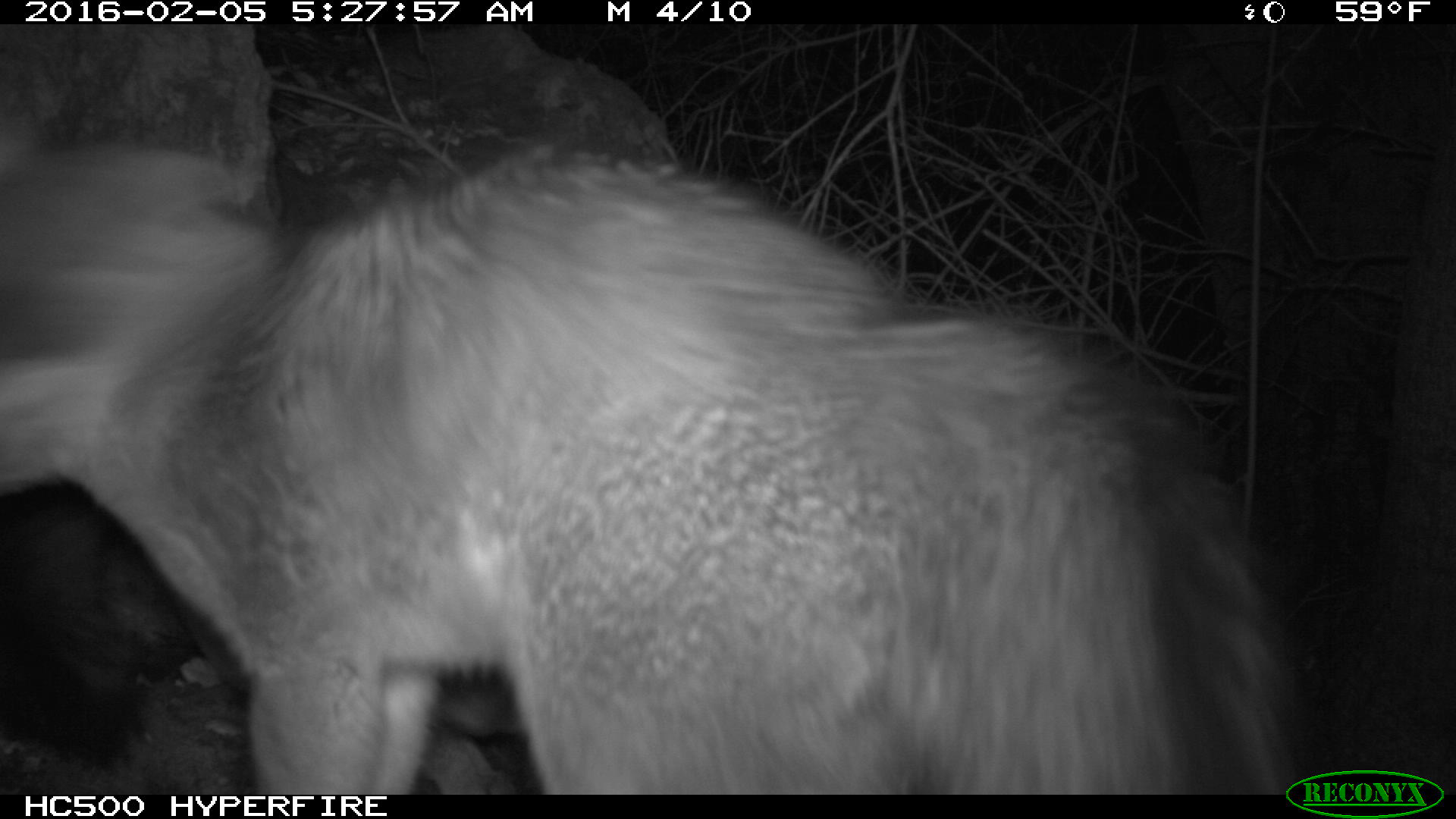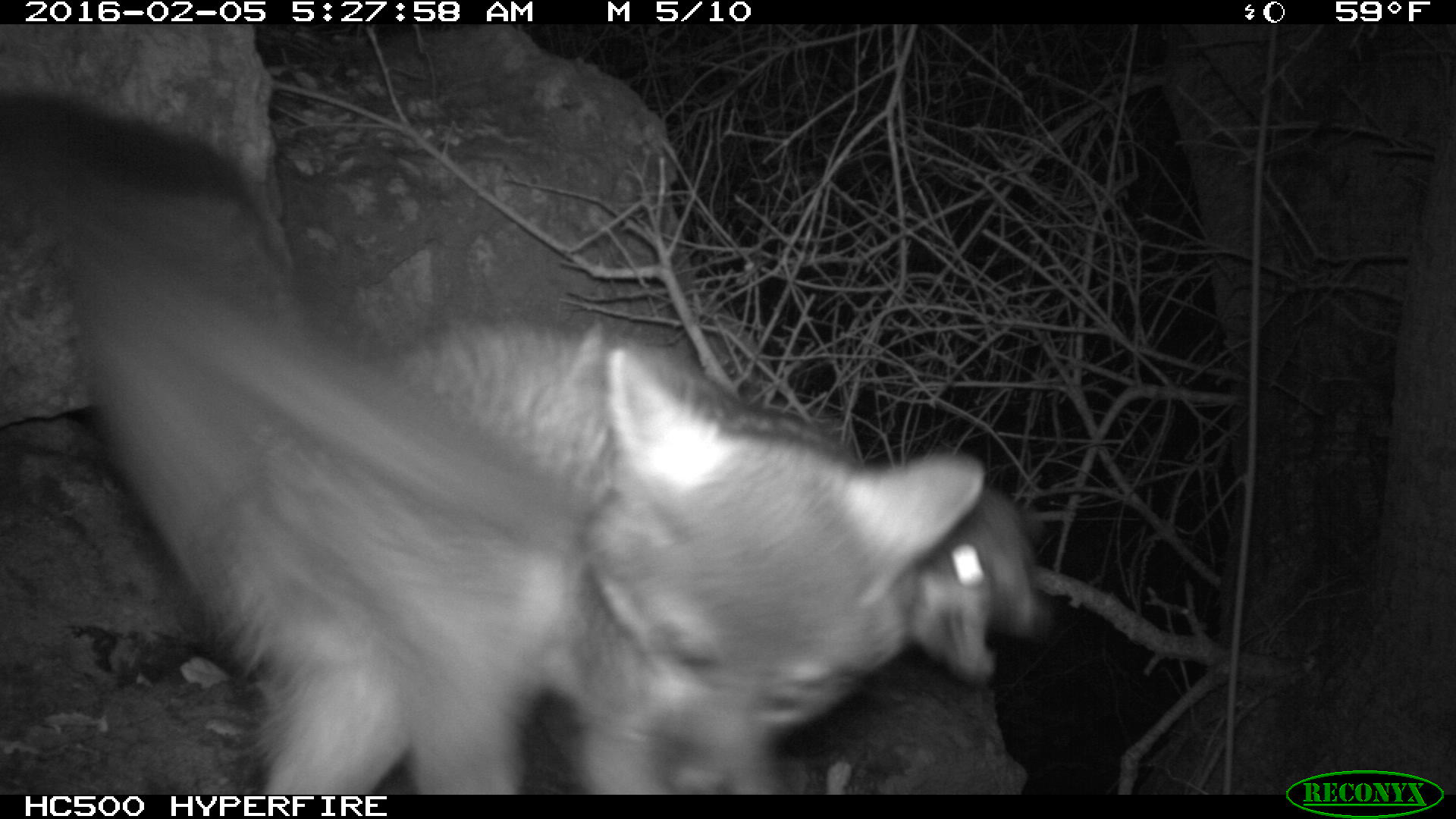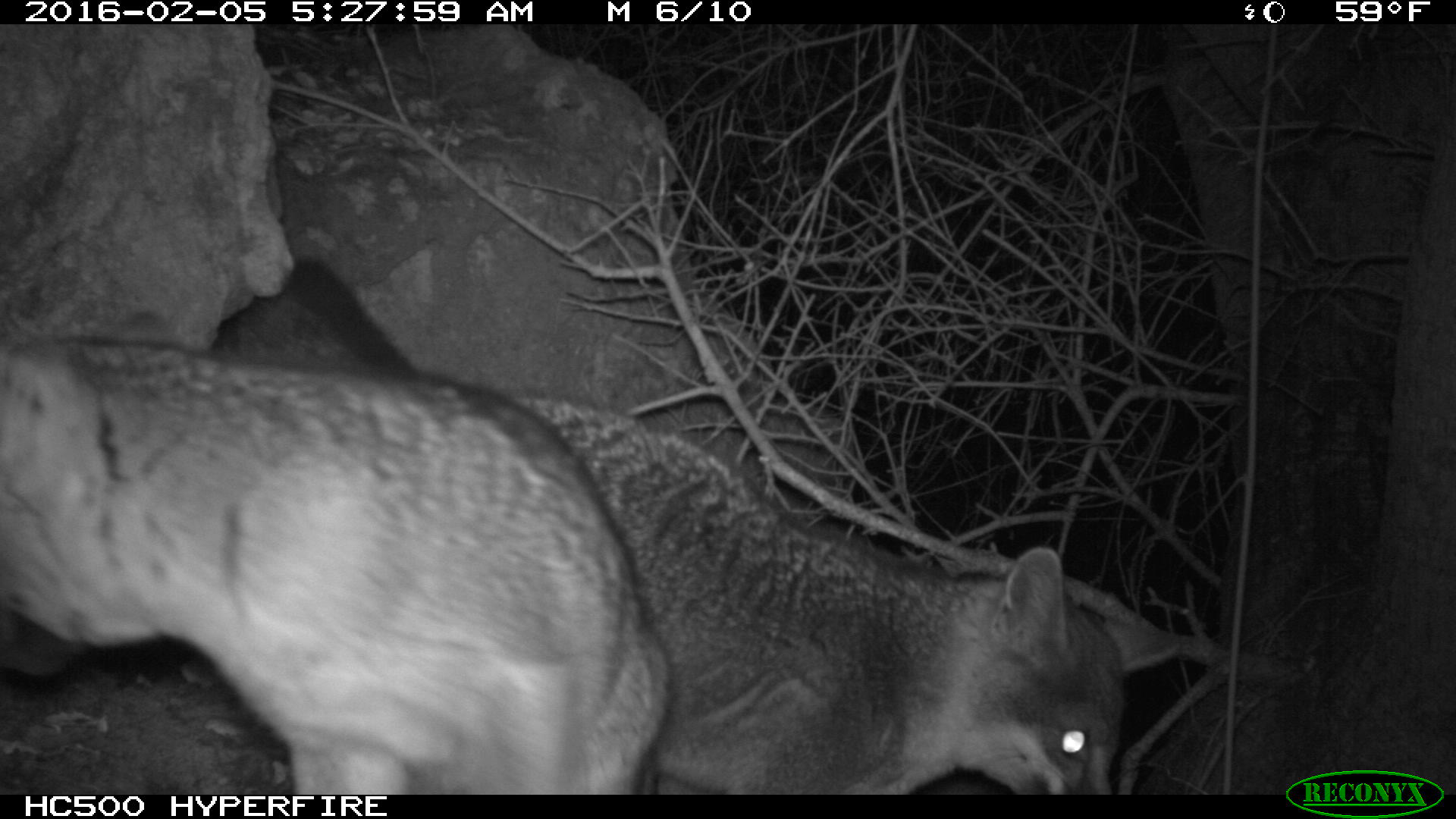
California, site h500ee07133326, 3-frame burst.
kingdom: Animalia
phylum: Chordata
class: Mammalia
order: Carnivora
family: Canidae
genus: Urocyon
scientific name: Urocyon littoralis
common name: island fox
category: fox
Fox (island fox) (Urocyon littoralis).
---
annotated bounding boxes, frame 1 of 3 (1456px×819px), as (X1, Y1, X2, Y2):
fox: (0, 127, 1316, 795)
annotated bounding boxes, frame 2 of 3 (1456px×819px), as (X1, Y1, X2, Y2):
fox: (0, 93, 1052, 794)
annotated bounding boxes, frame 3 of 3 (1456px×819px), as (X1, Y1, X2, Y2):
fox: (206, 334, 1183, 793); (0, 334, 677, 795)